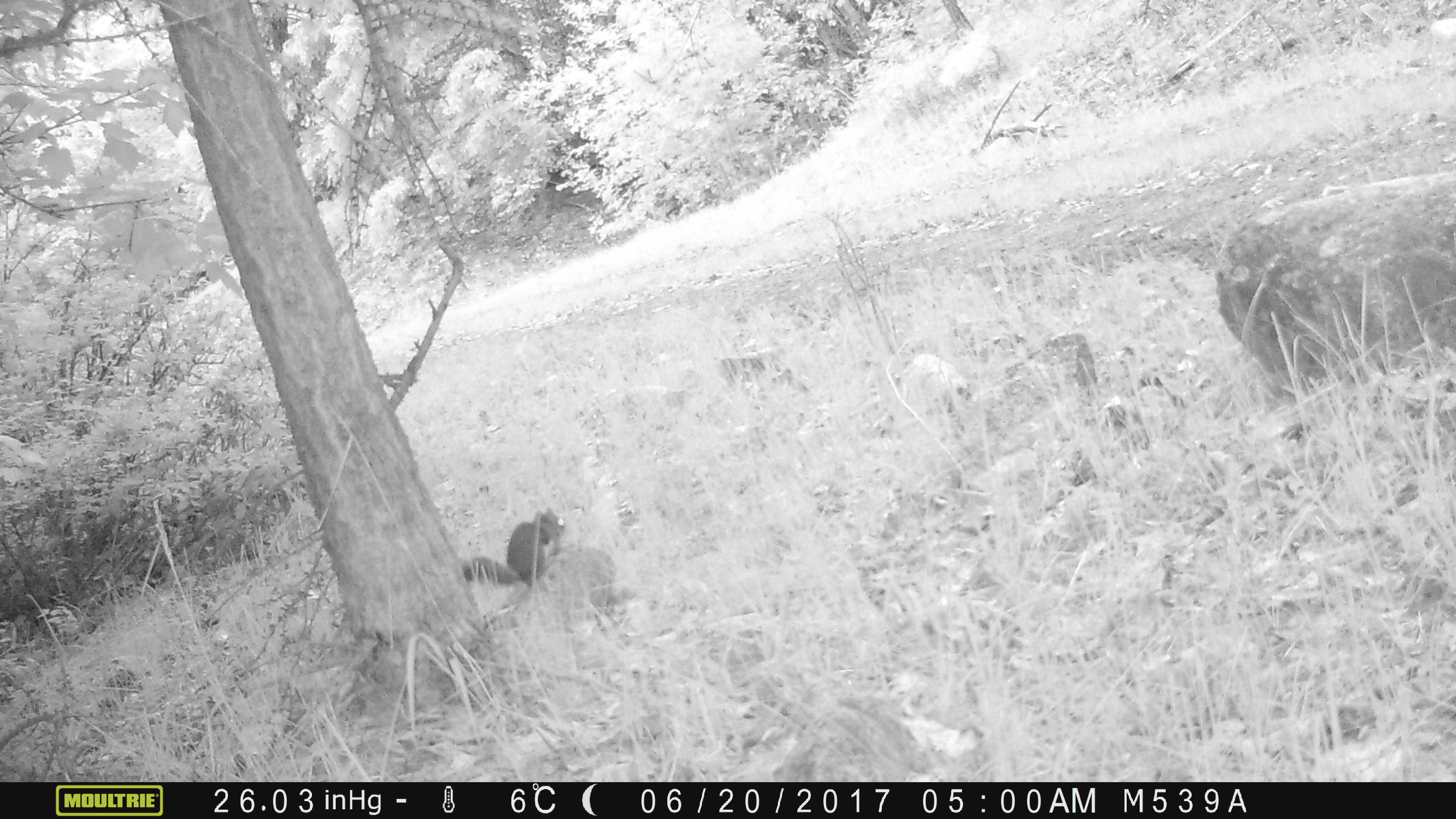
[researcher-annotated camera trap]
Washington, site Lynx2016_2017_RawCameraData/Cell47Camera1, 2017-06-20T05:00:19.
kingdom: Animalia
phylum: Chordata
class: Mammalia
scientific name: Mammalia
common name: small mammal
Small mammal (Mammalia). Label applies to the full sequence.